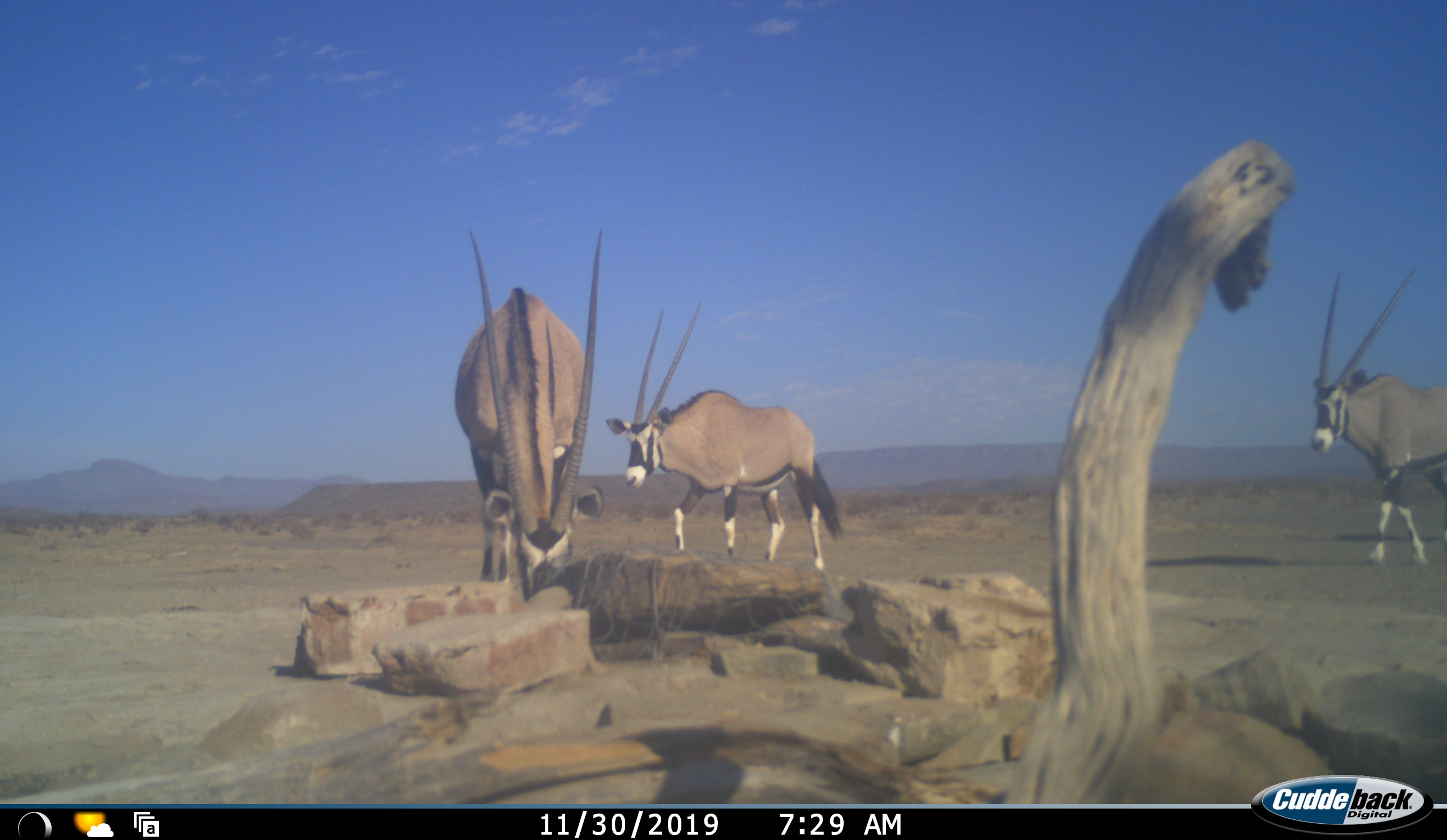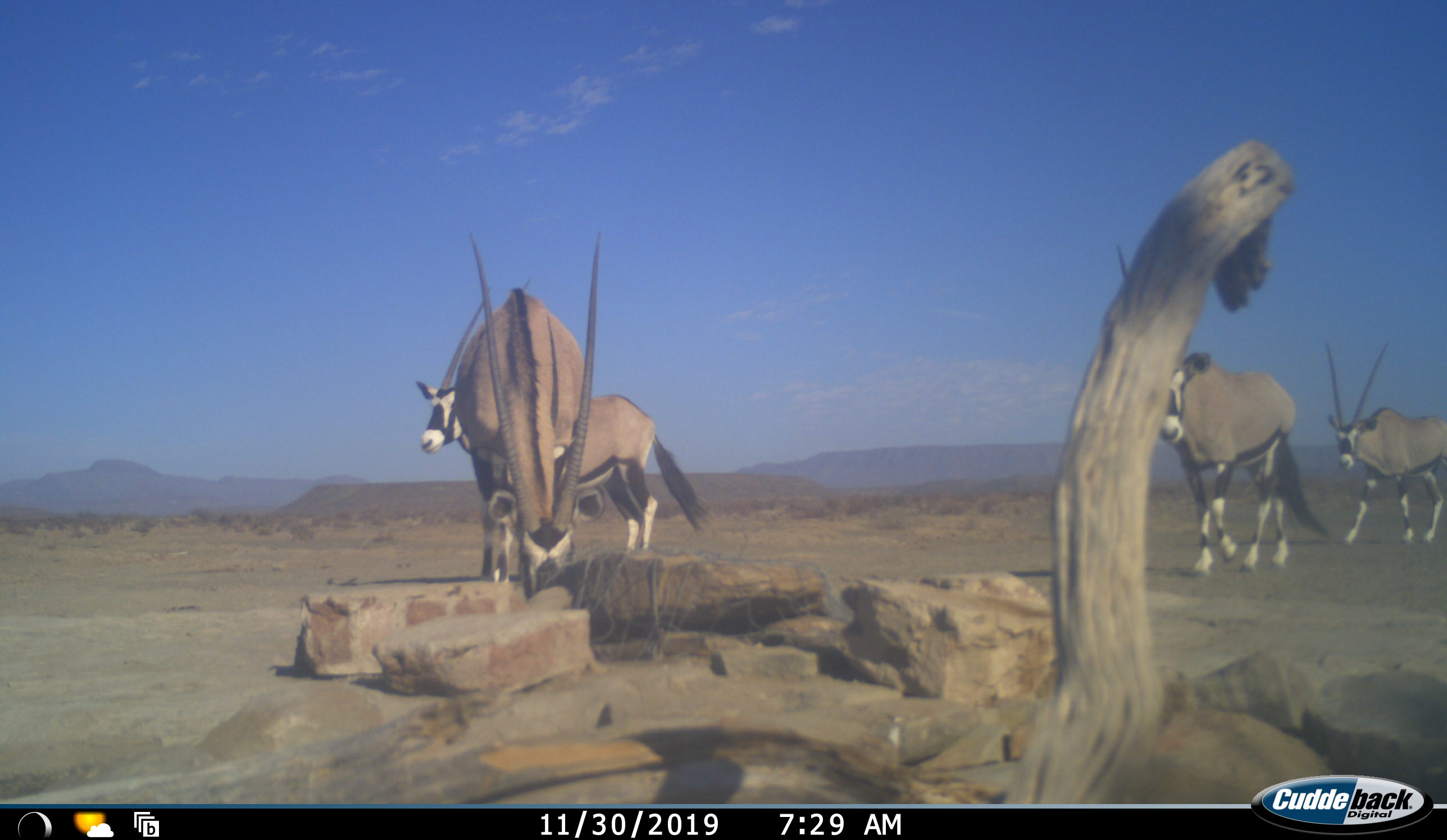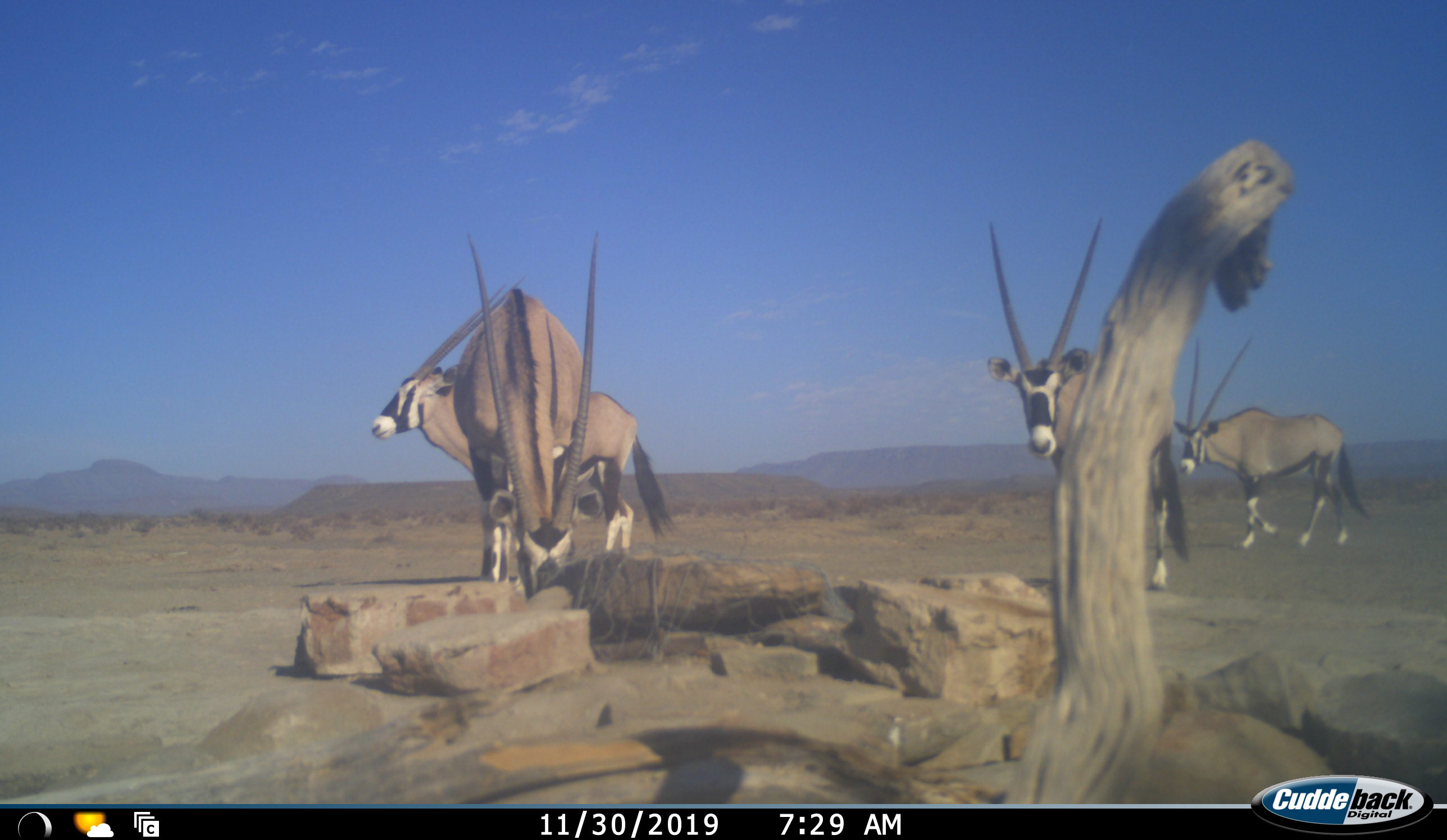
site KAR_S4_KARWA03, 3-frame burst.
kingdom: Animalia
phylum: Chordata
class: Mammalia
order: Artiodactyla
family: Bovidae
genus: Oryx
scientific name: Oryx gazella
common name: gemsbok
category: oryx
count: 4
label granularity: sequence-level